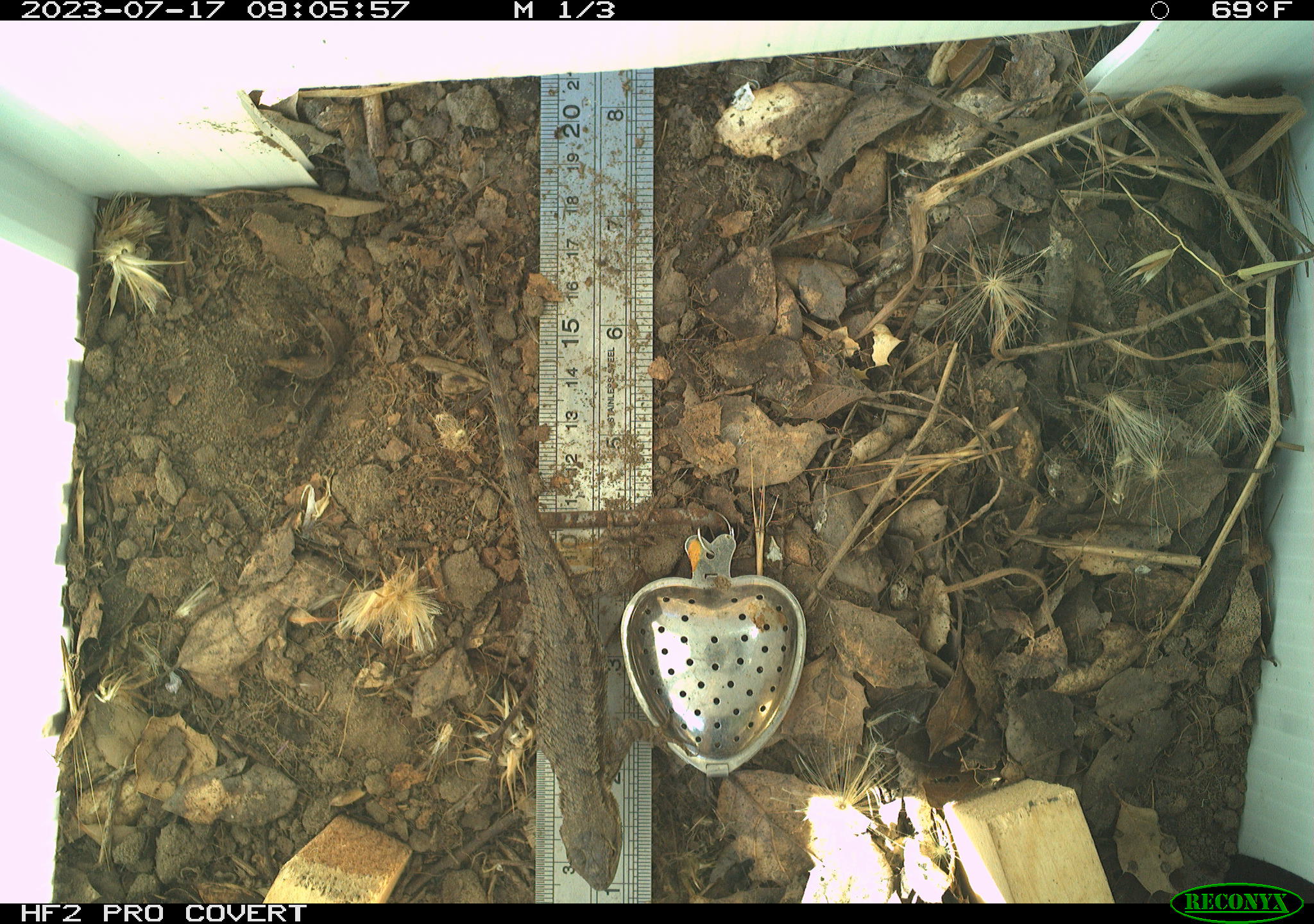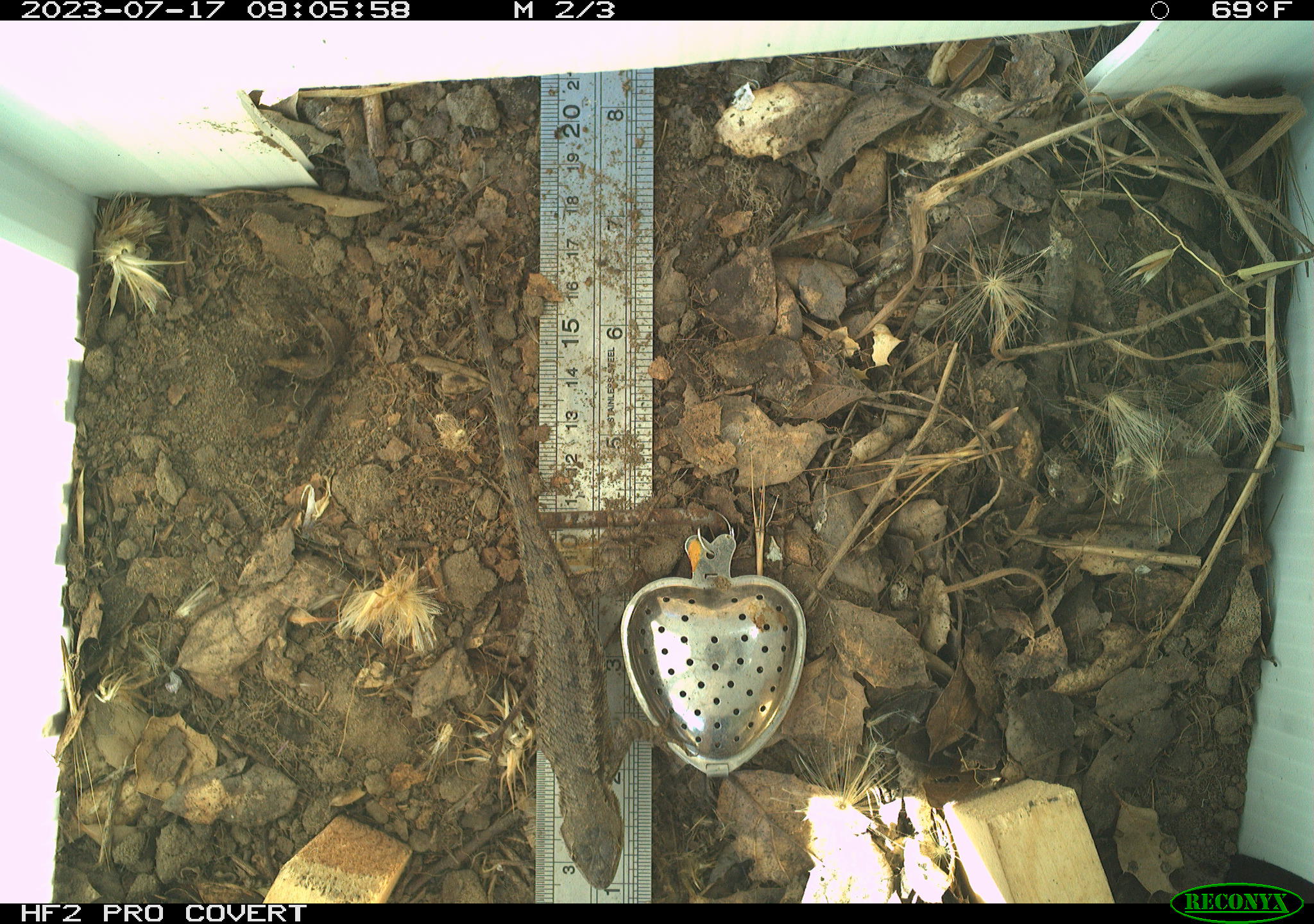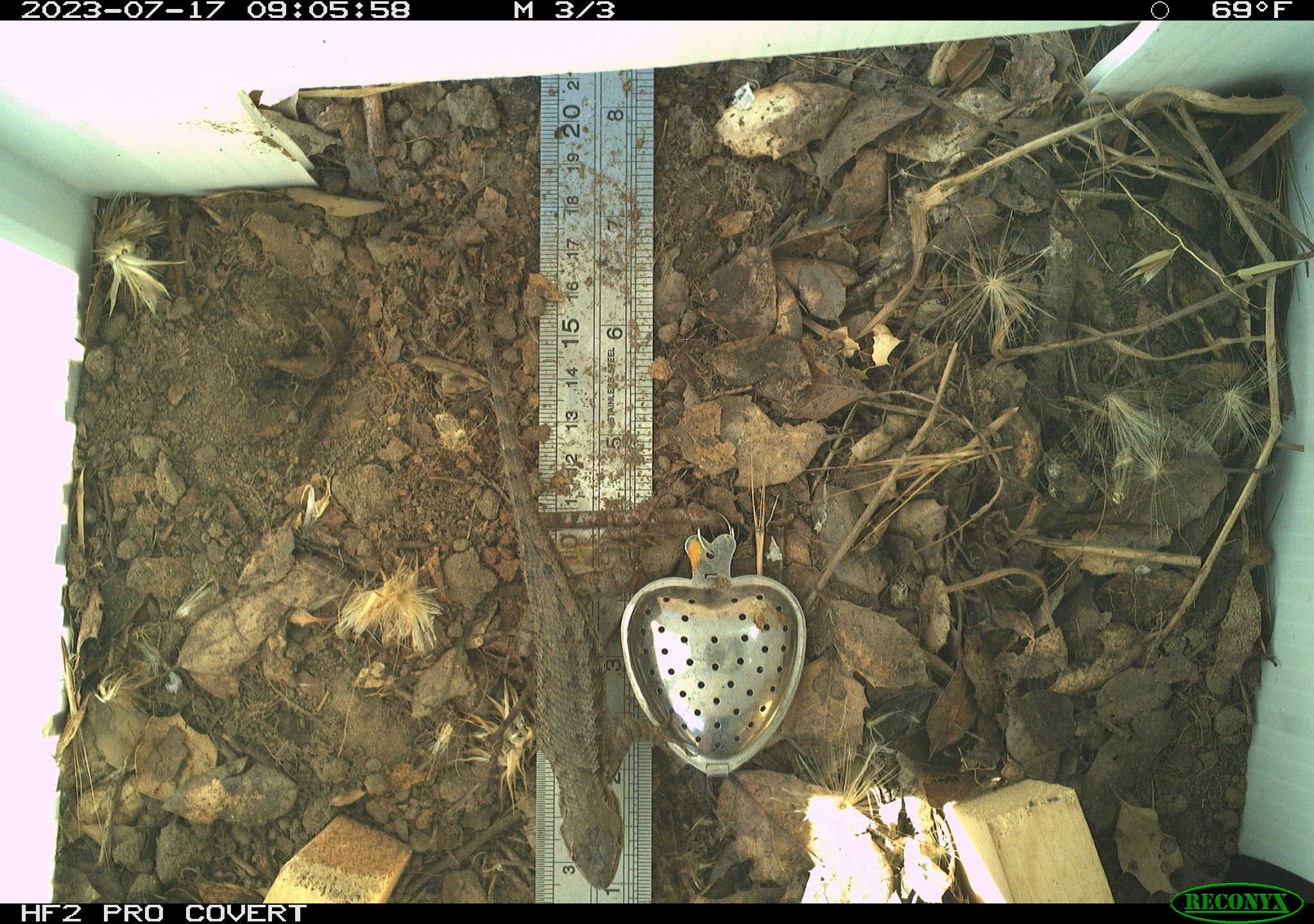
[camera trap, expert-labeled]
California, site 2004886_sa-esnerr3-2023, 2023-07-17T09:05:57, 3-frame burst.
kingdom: Animalia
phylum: Chordata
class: Reptilia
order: Squamata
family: Phrynosomatidae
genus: Sceloporus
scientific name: Sceloporus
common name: spiny lizards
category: sceloporus species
Sceloporus species (spiny lizards) (Sceloporus).